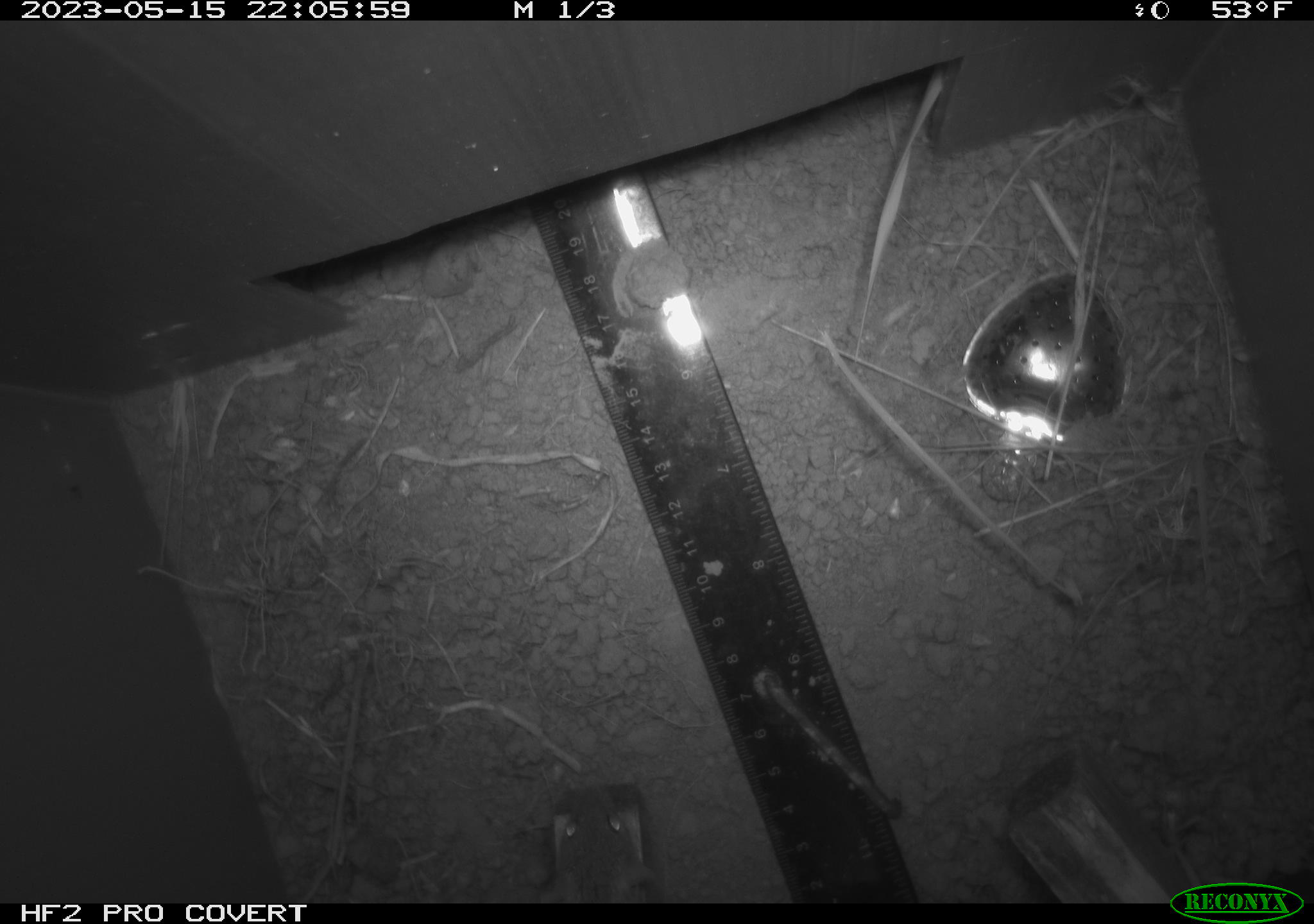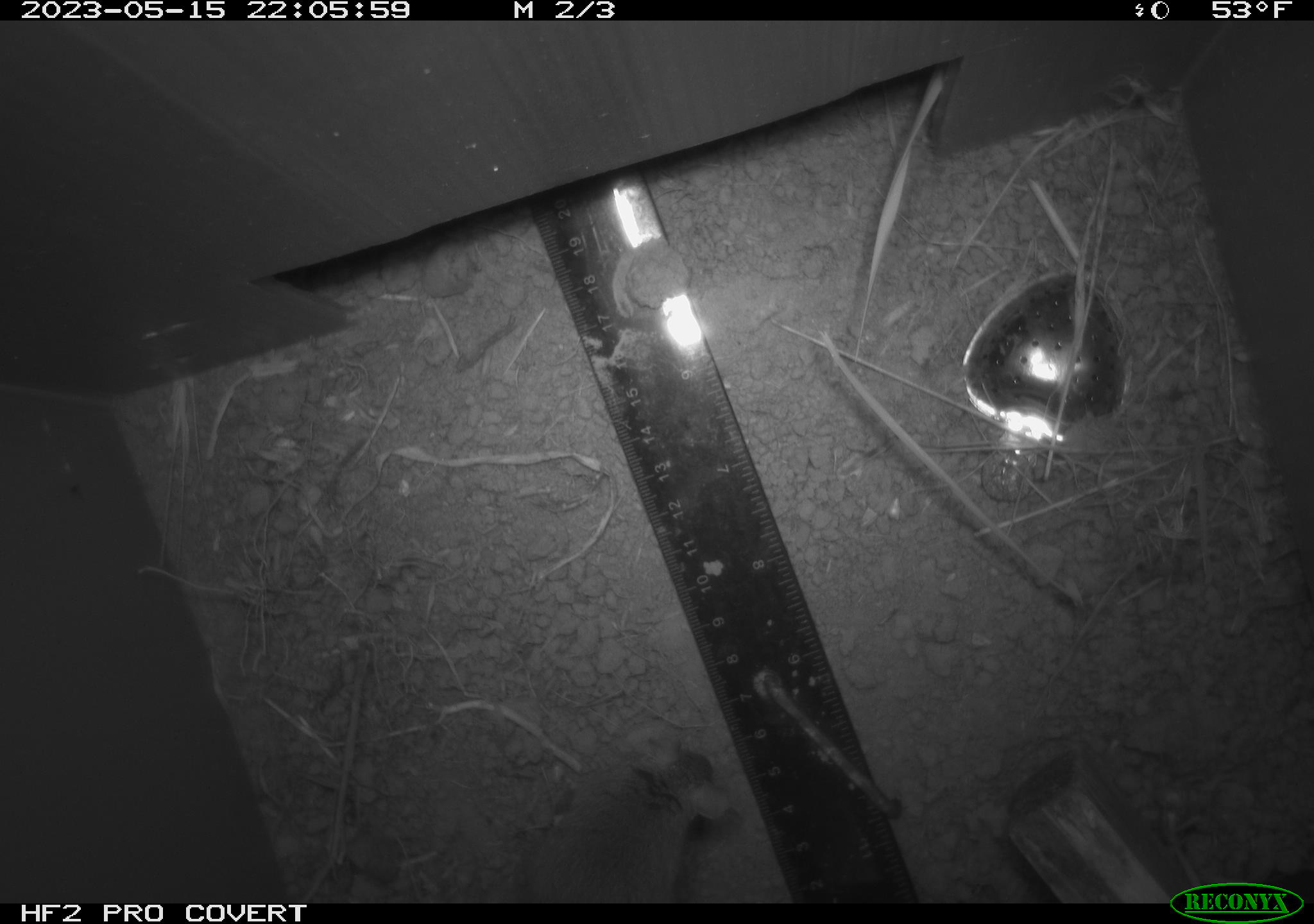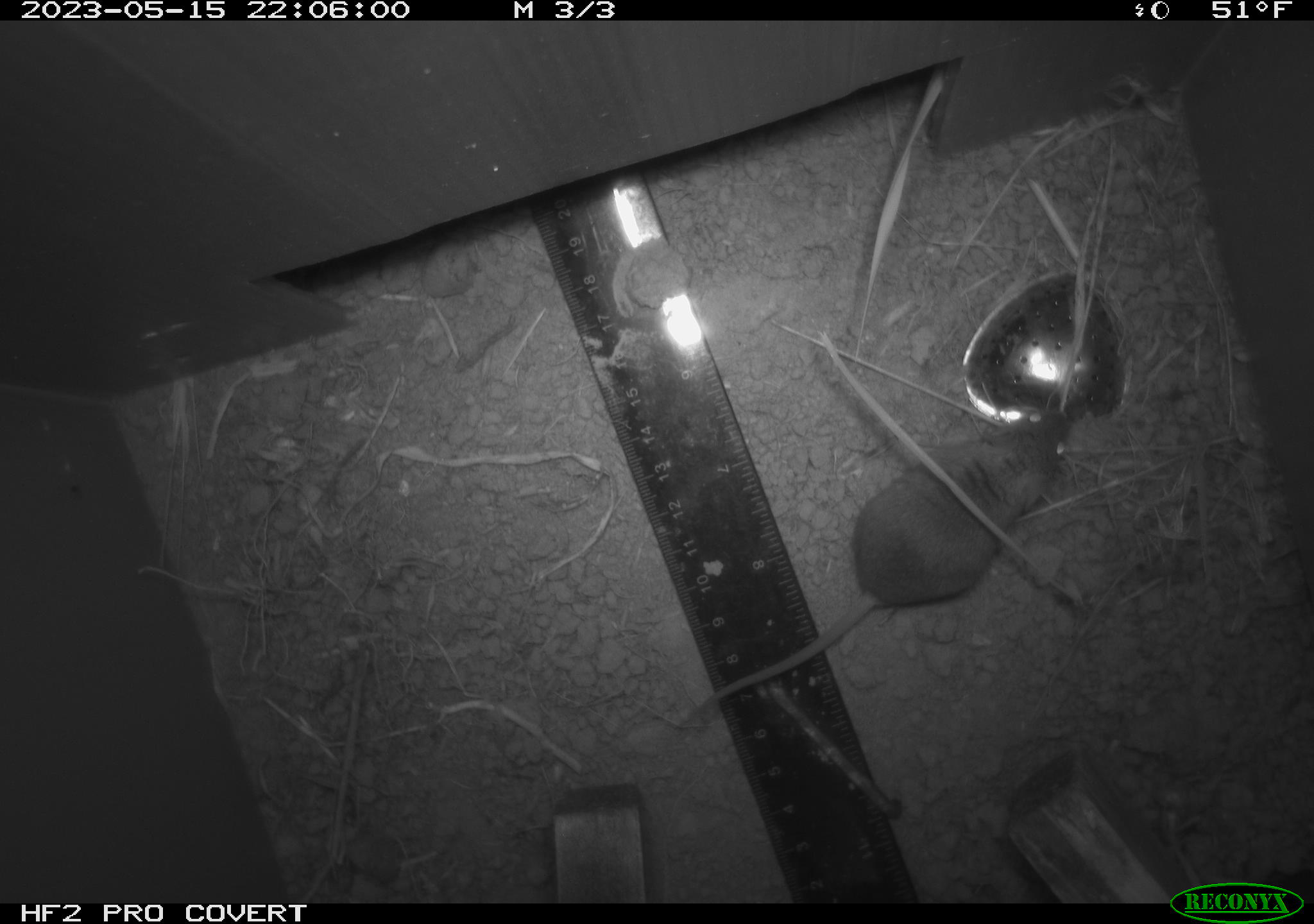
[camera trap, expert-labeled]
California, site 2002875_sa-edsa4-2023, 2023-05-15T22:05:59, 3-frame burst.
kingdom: Animalia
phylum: Chordata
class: Mammalia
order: Rodentia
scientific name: Rodentia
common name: mouse species